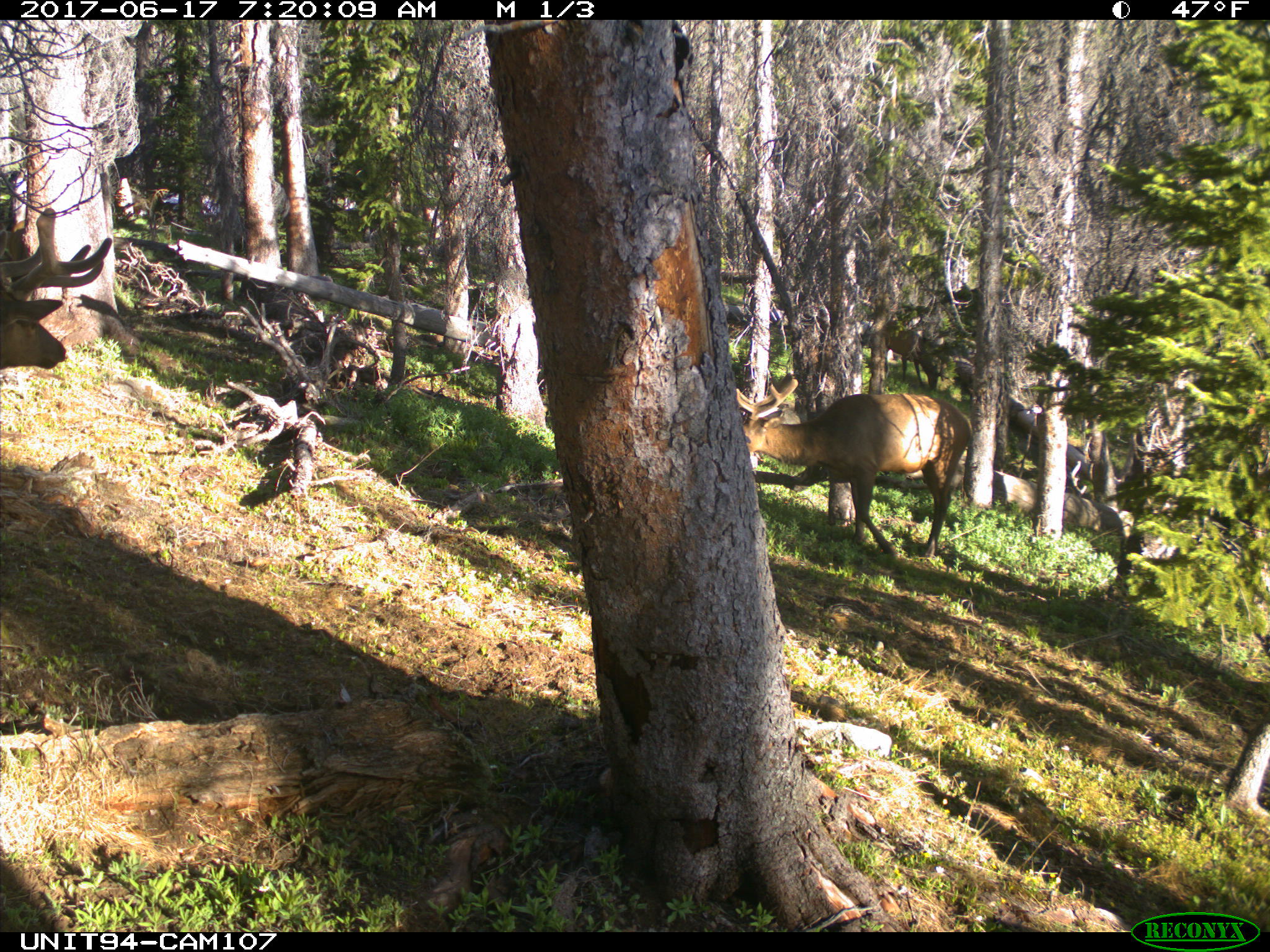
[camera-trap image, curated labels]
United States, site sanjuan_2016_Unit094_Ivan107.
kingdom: Animalia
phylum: Chordata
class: Mammalia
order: Artiodactyla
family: Cervidae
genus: Cervus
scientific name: Cervus elaphus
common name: red deer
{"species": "Cervus elaphus (red deer)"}